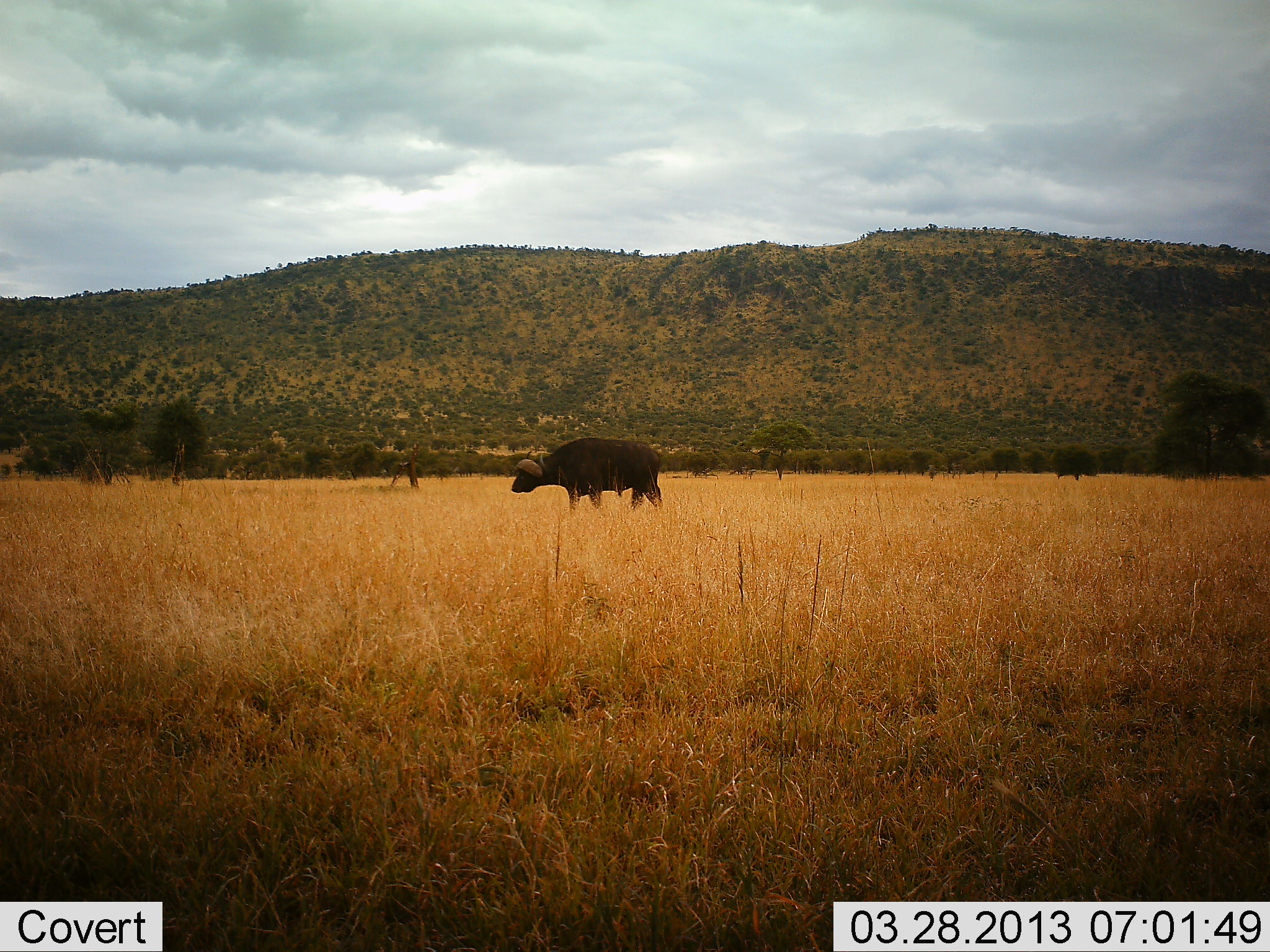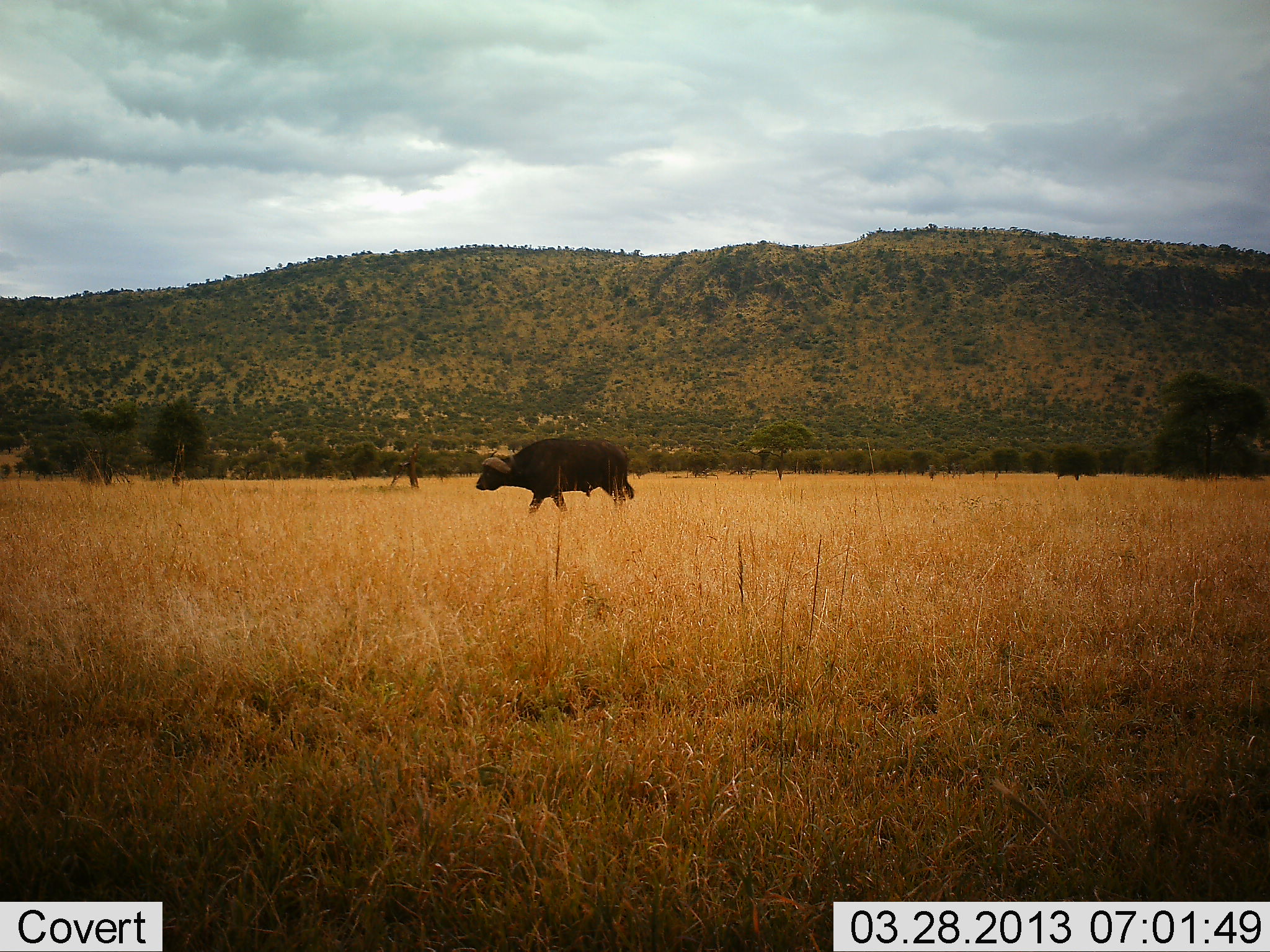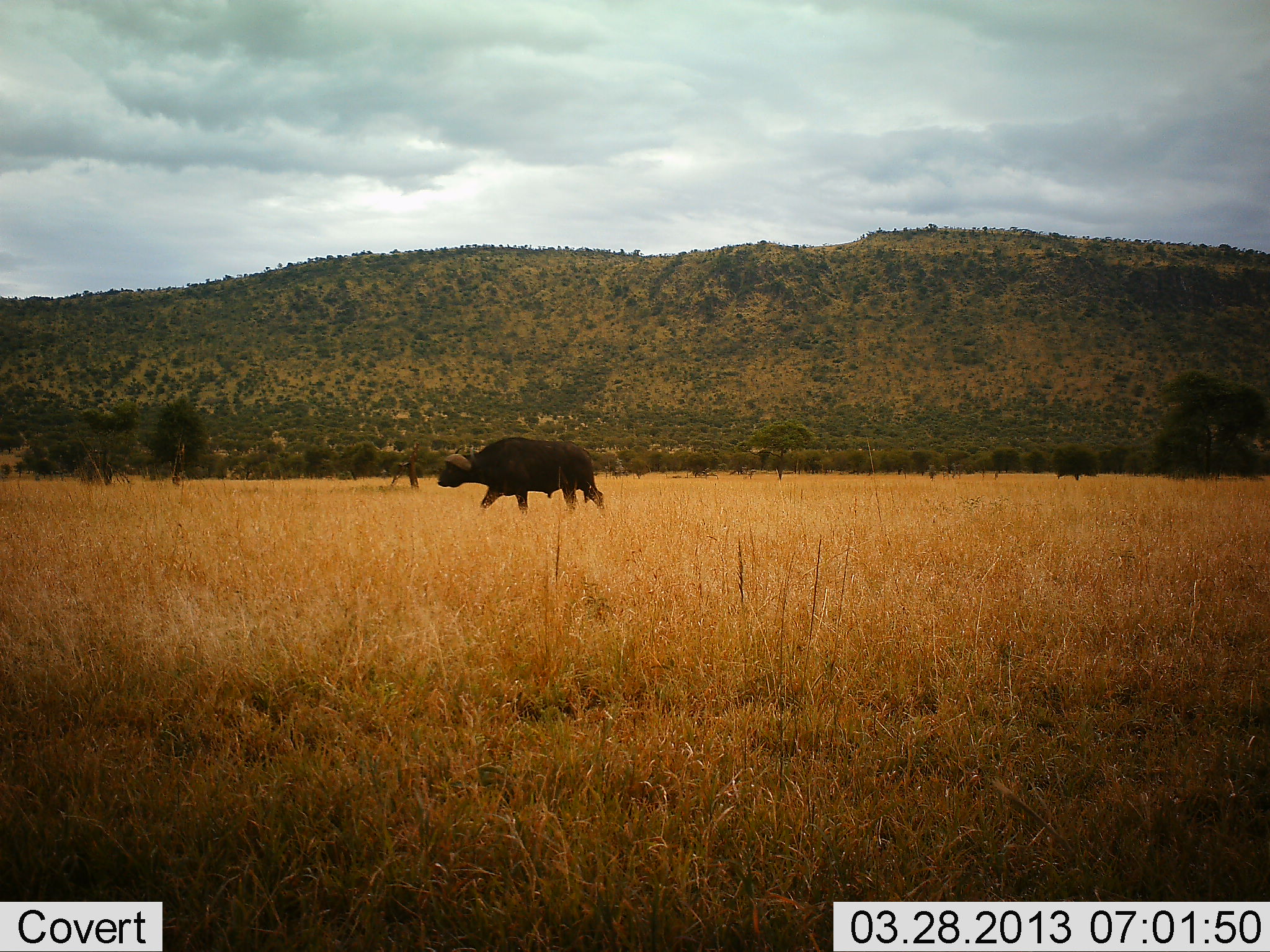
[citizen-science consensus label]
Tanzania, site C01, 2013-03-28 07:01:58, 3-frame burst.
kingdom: Animalia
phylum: Chordata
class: Mammalia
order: Artiodactyla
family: Bovidae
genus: Syncerus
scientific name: Syncerus caffer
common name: cape buffalo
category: buffalo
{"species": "buffalo (cape buffalo) (Syncerus caffer)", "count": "1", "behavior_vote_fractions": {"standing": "0%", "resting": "0%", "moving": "100%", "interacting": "0%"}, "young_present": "0%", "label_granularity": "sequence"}